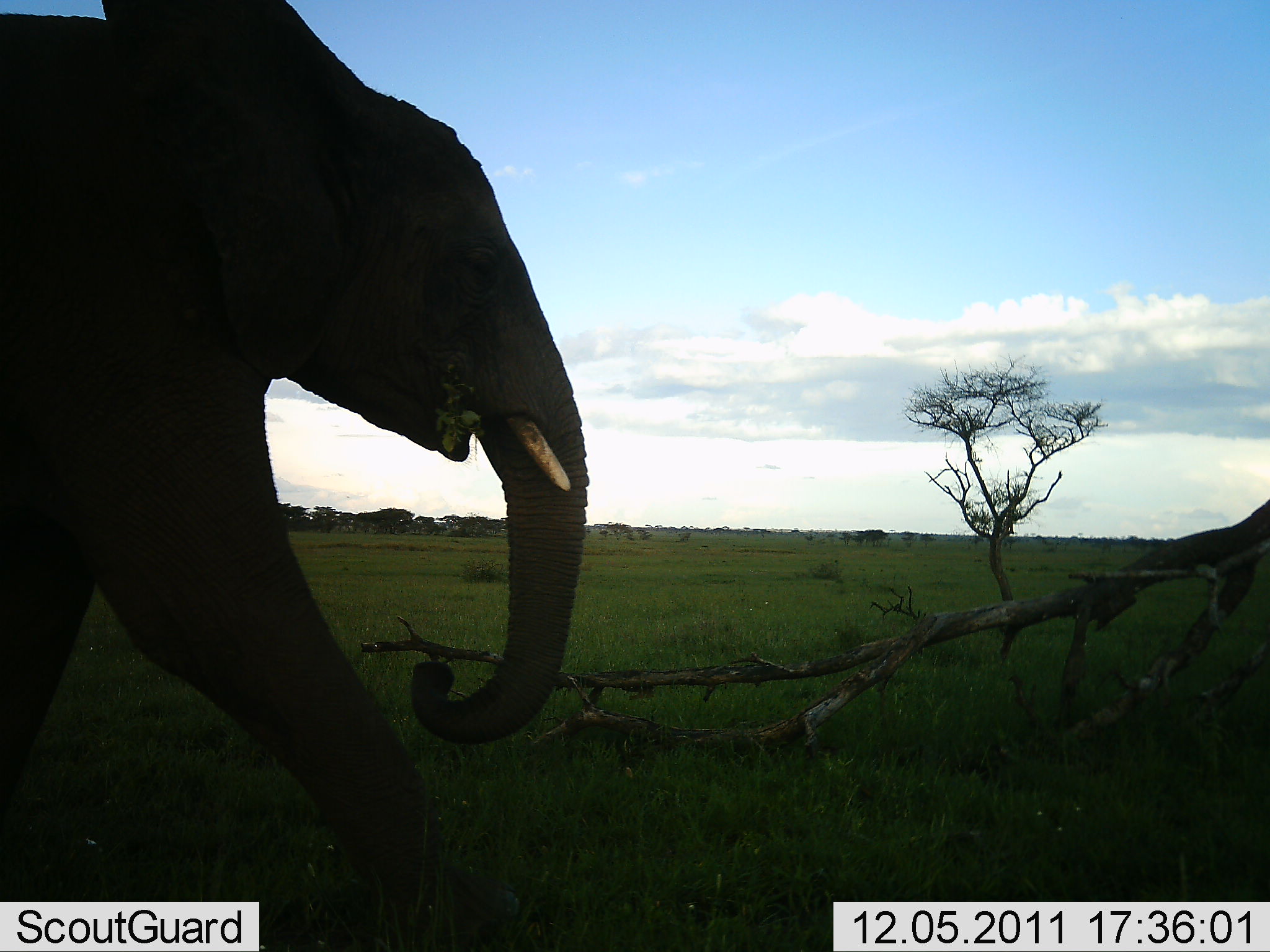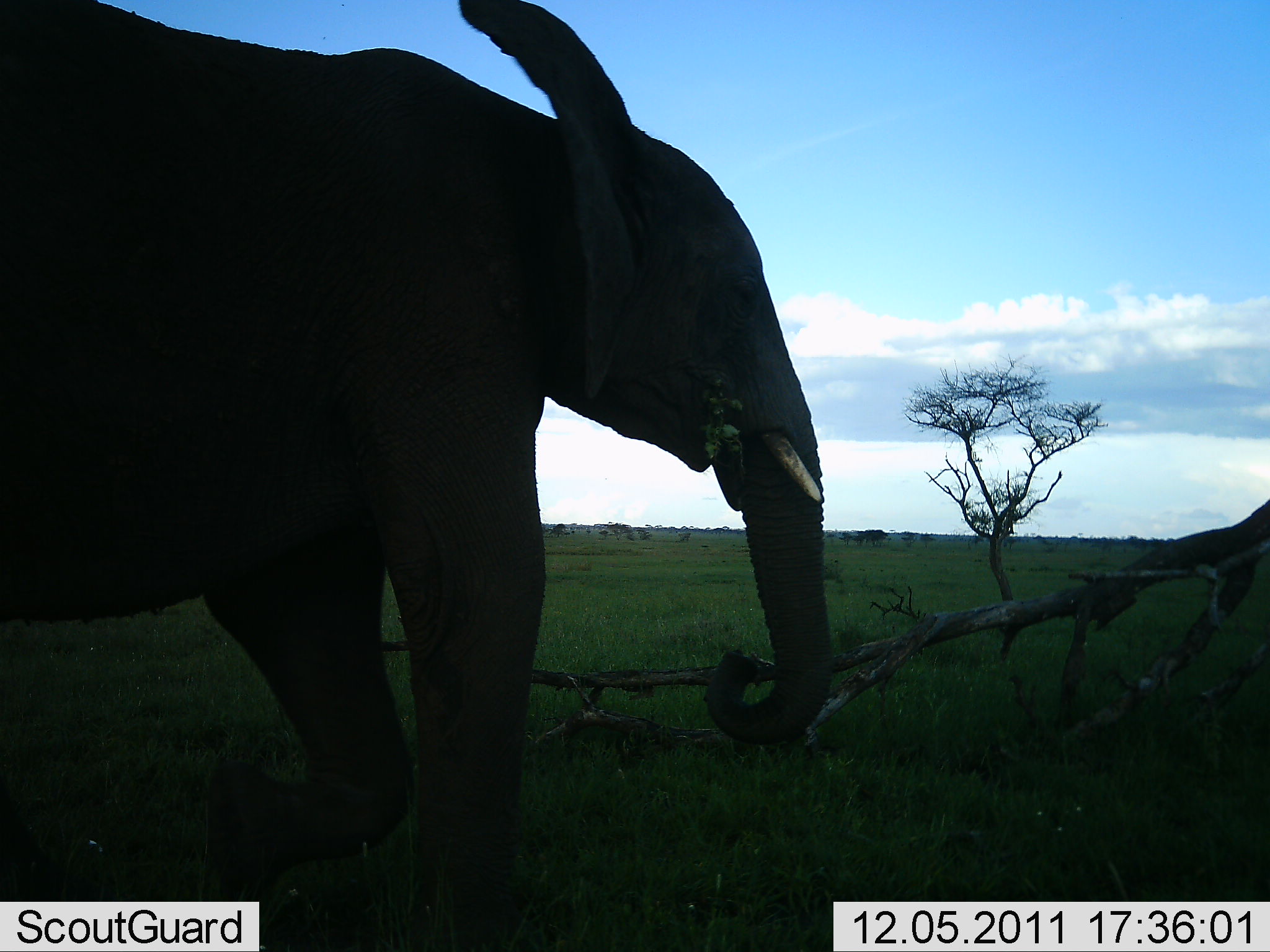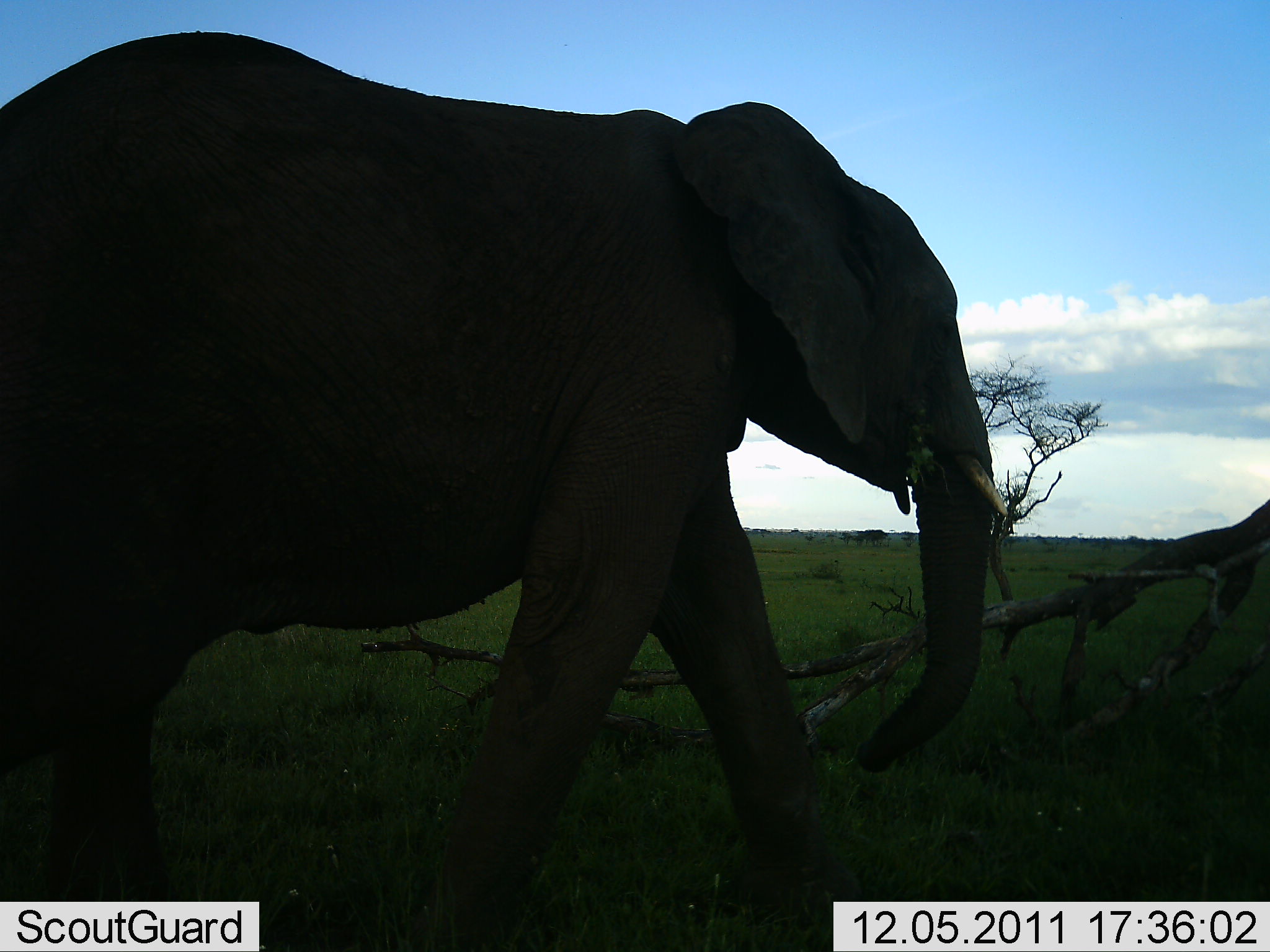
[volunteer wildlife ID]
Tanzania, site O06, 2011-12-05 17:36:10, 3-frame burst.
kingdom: Animalia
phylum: Chordata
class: Mammalia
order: Proboscidea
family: Elephantidae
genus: Loxodonta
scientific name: Loxodonta africana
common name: african bush elephant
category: elephant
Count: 1.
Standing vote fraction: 0%.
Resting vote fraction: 0%.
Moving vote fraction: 100%.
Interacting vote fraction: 0%.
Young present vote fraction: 0%.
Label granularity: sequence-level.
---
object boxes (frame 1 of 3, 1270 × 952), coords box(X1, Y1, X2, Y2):
animal: box(0, 0, 588, 922)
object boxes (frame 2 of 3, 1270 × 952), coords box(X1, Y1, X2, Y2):
animal: box(1, 0, 826, 950)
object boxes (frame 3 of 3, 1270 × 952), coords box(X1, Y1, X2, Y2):
animal: box(1, 32, 1009, 952)